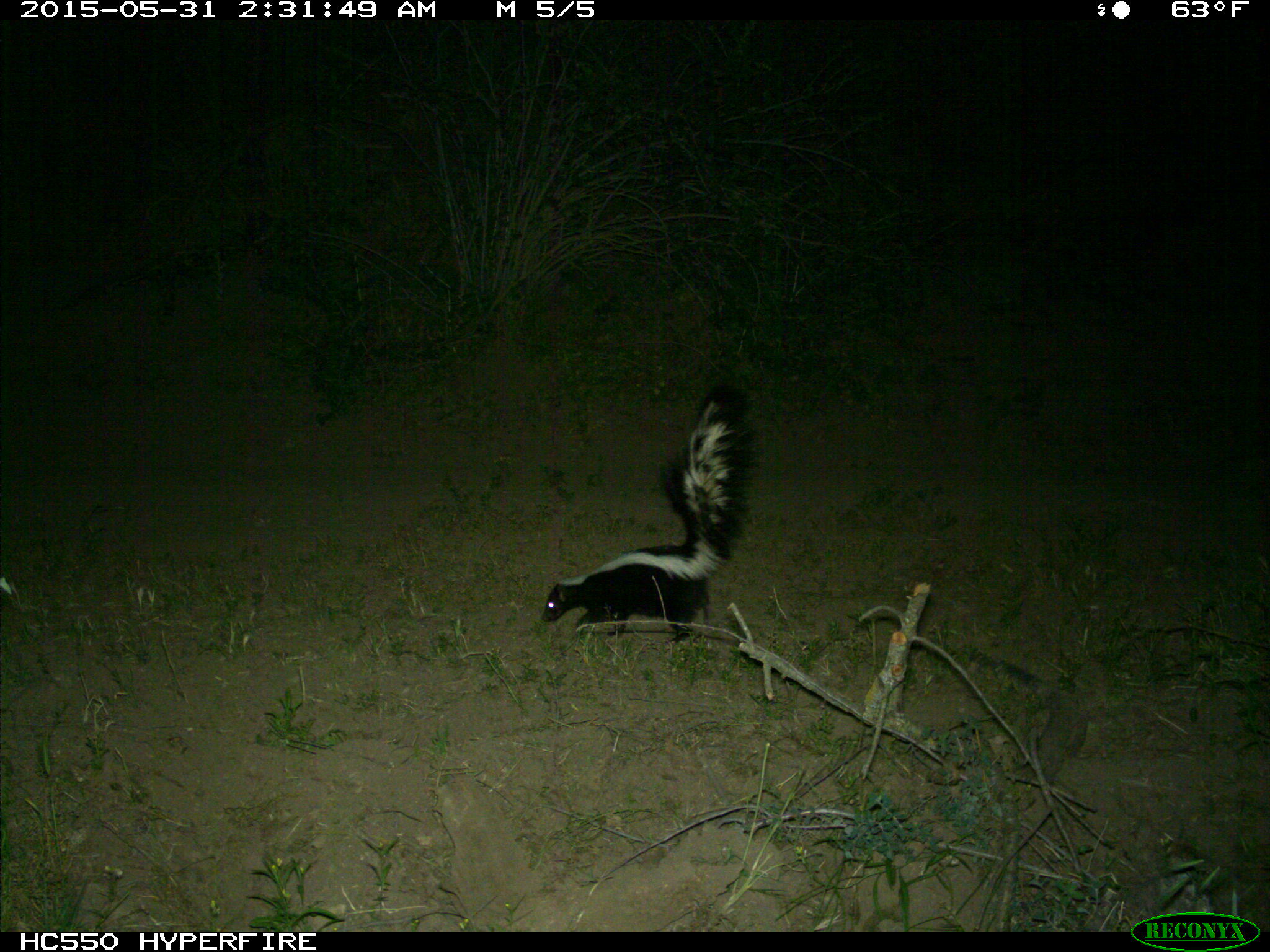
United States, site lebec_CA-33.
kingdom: Animalia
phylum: Chordata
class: Mammalia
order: Carnivora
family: Mephitidae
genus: Mephitis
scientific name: Mephitis mephitis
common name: striped skunk